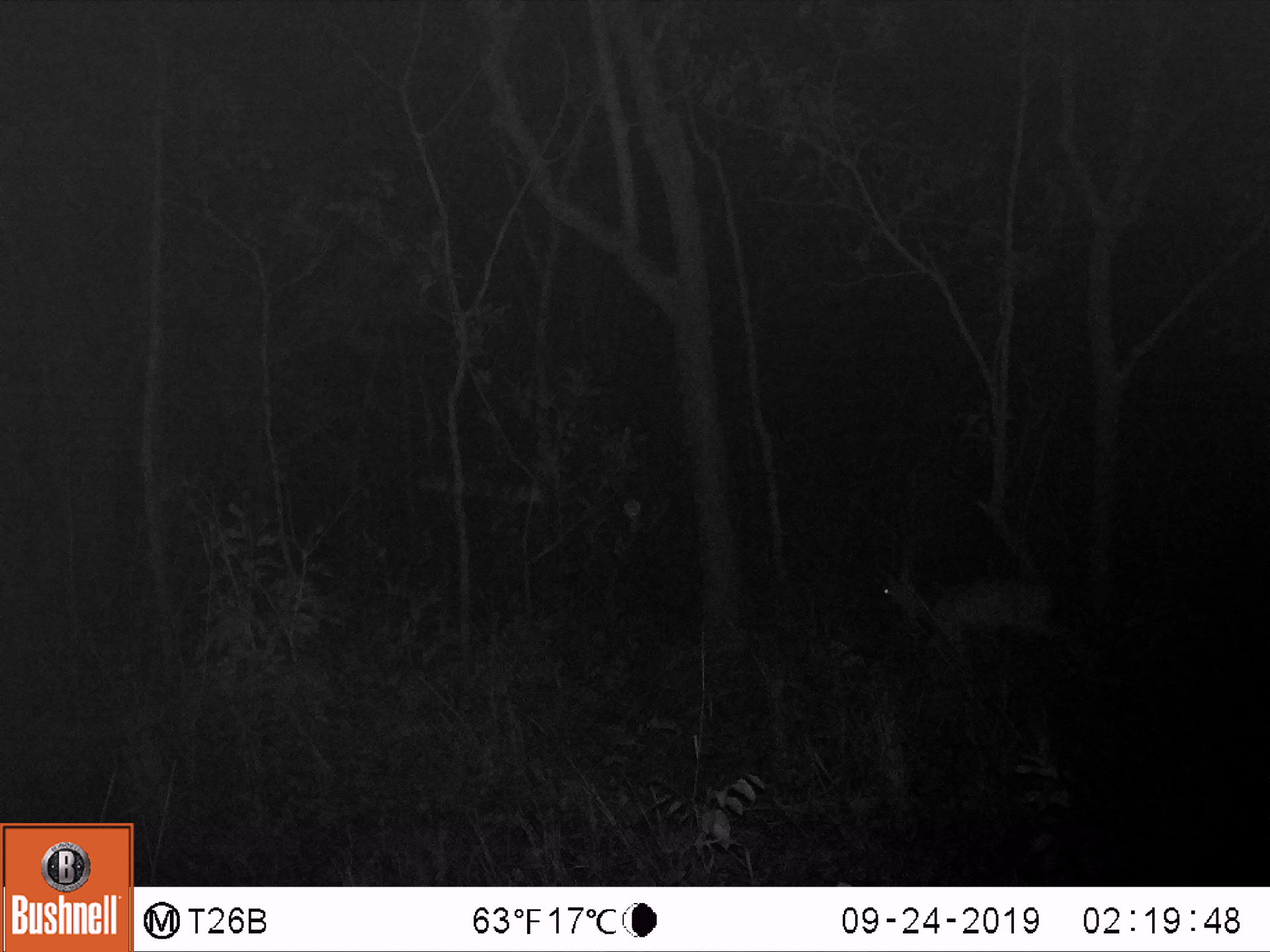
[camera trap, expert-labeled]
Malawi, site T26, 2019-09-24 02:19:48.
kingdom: Animalia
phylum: Chordata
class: Mammalia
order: Artiodactyla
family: Bovidae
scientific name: Antilopinae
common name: small antelope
Small antelope (Antilopinae), count 1.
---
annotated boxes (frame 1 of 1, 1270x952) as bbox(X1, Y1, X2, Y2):
small antelope: bbox(854, 542, 1083, 708)